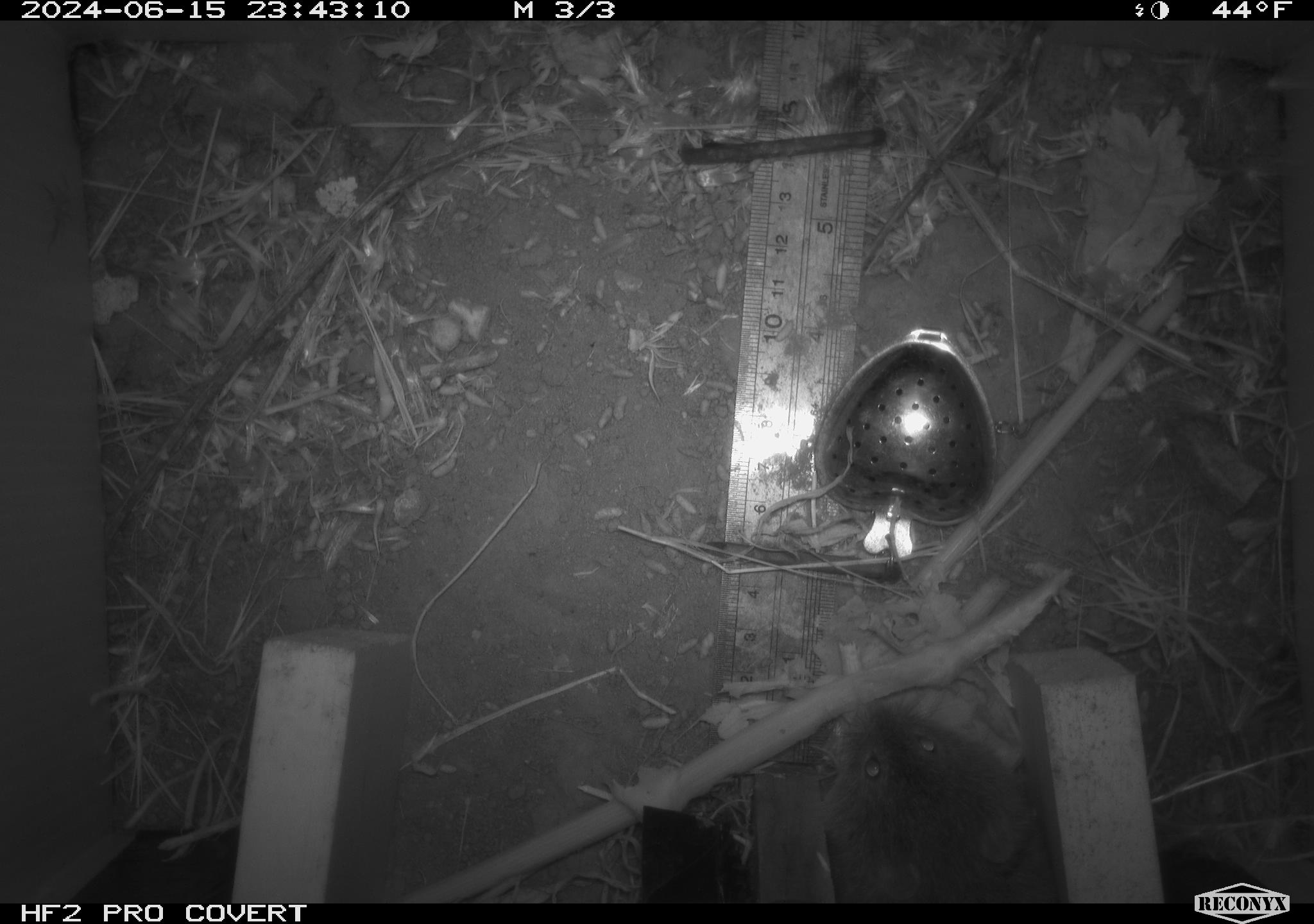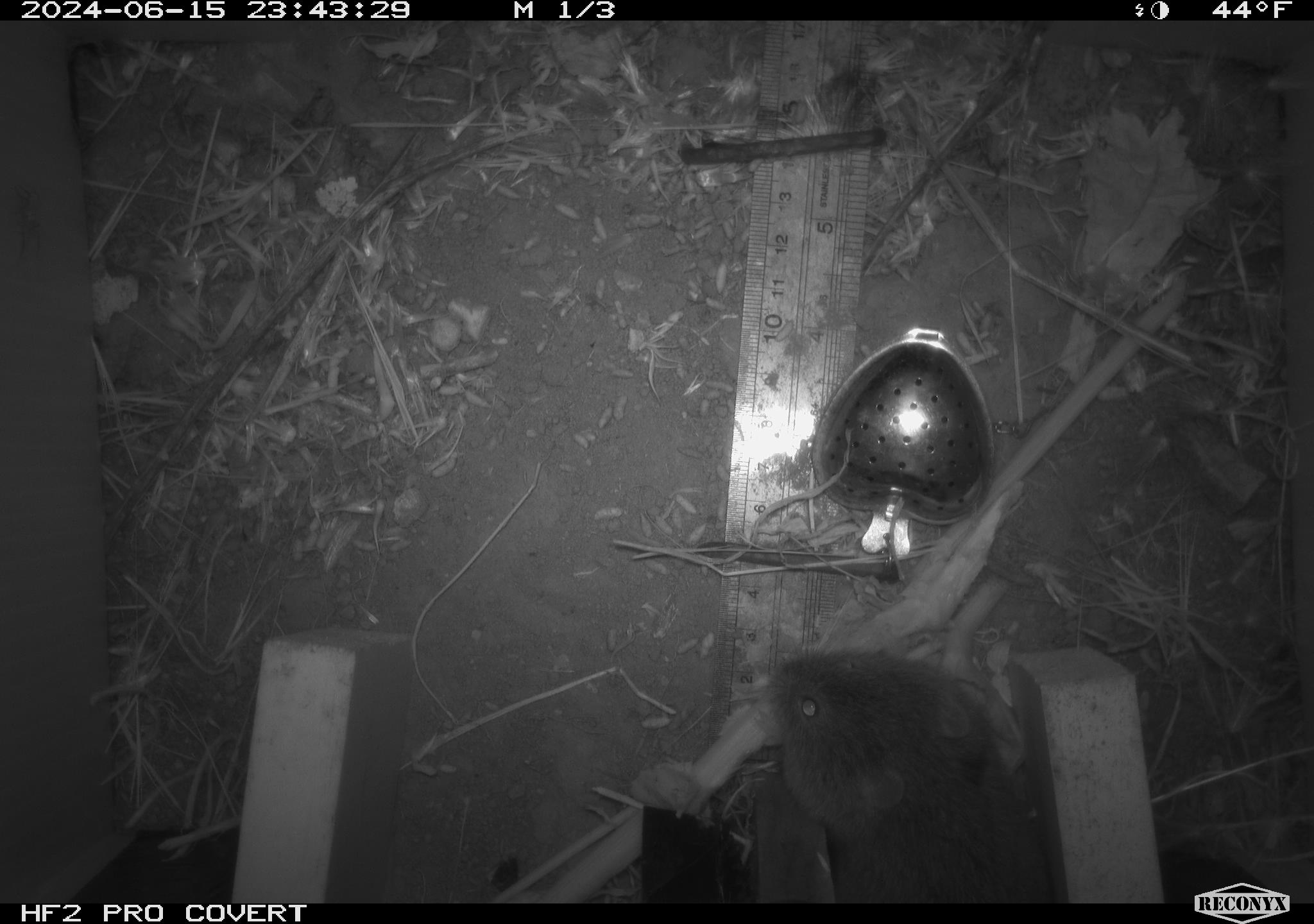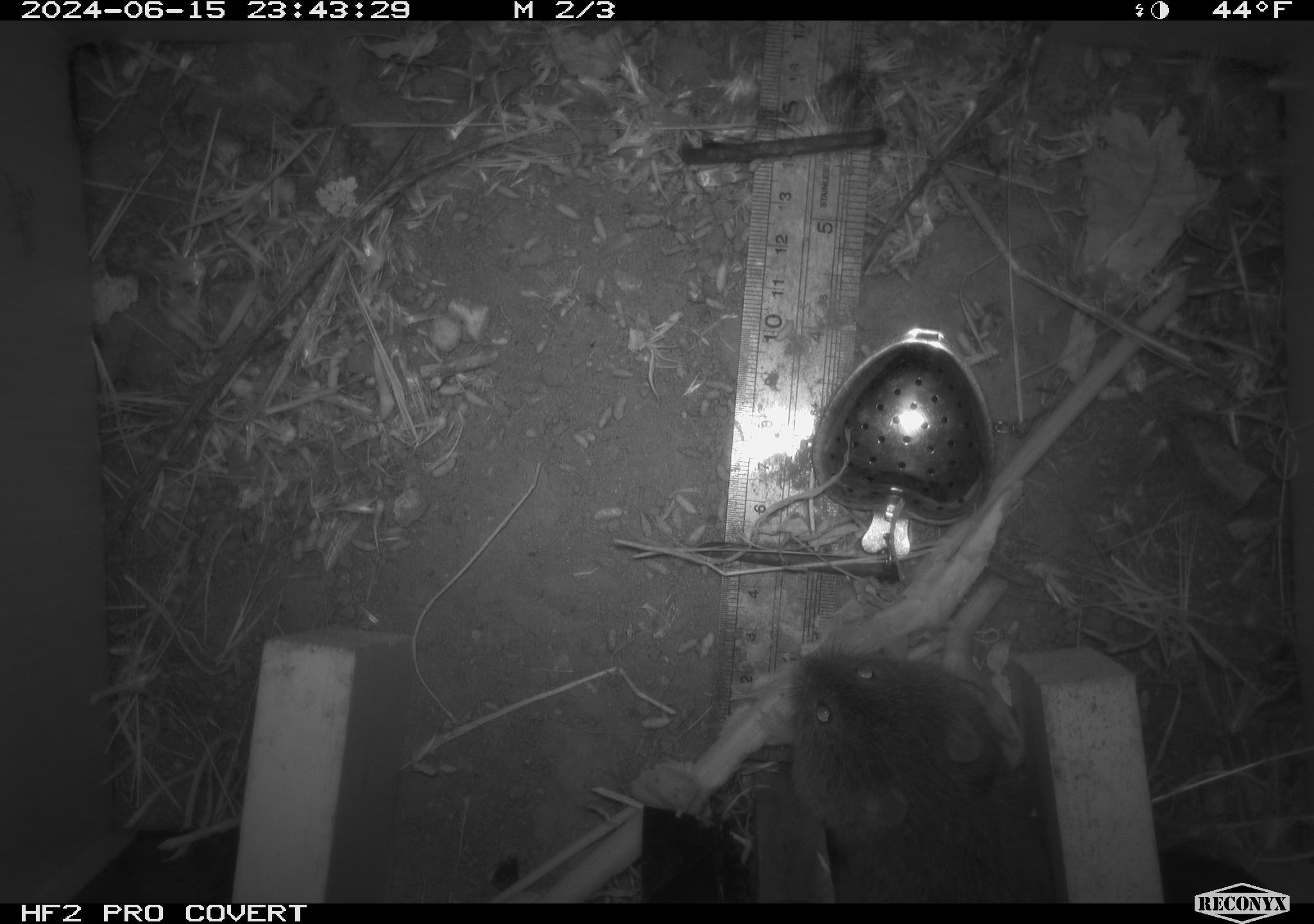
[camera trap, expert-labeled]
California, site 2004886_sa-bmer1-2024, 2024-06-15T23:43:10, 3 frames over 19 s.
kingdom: Animalia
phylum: Chordata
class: Mammalia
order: Rodentia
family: Cricetidae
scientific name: Cricetidae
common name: hamsters, voles, lemmings, and allies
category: cricetidae family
Cricetidae family (hamsters, voles, lemmings, and allies) (Cricetidae).